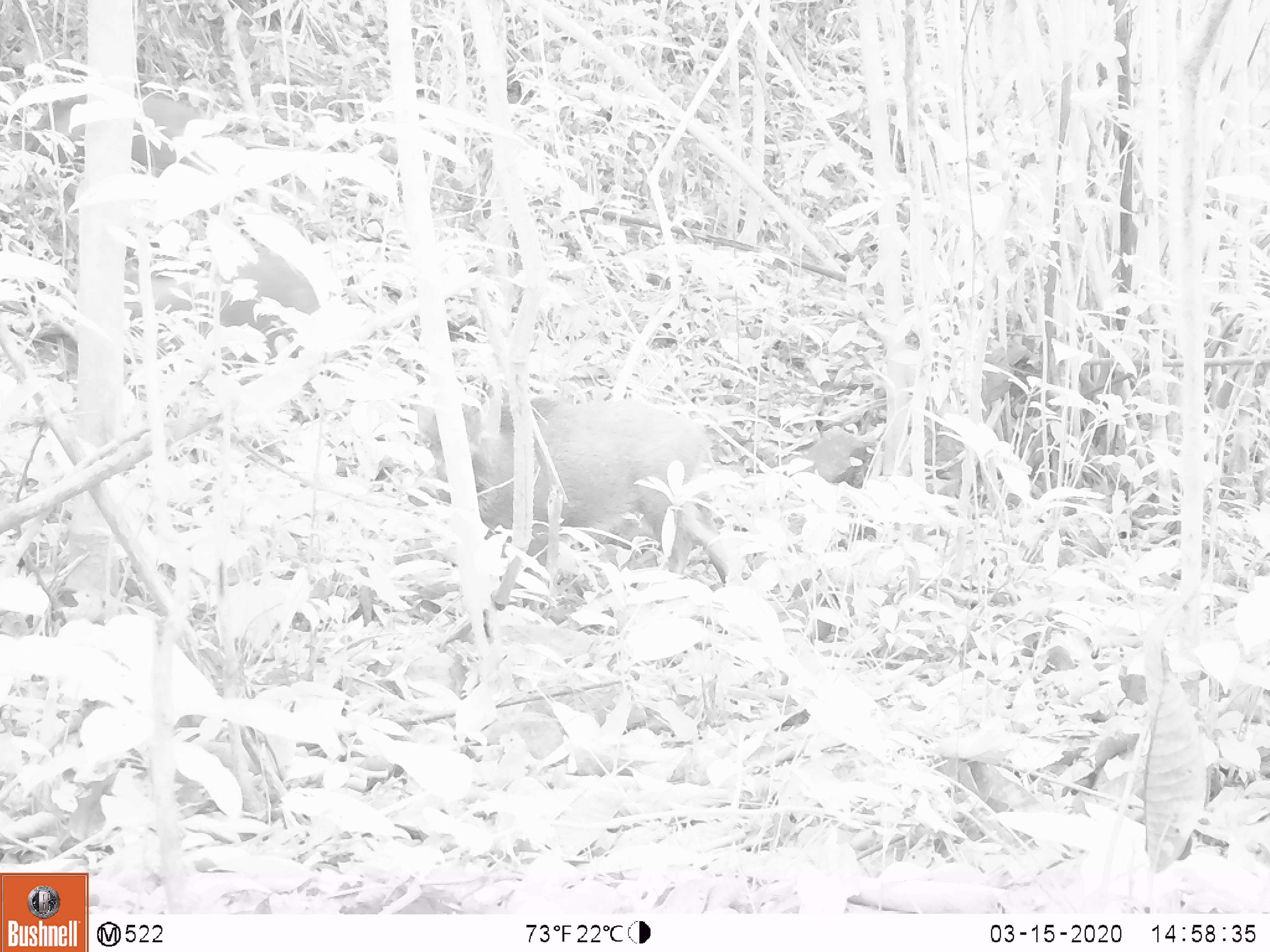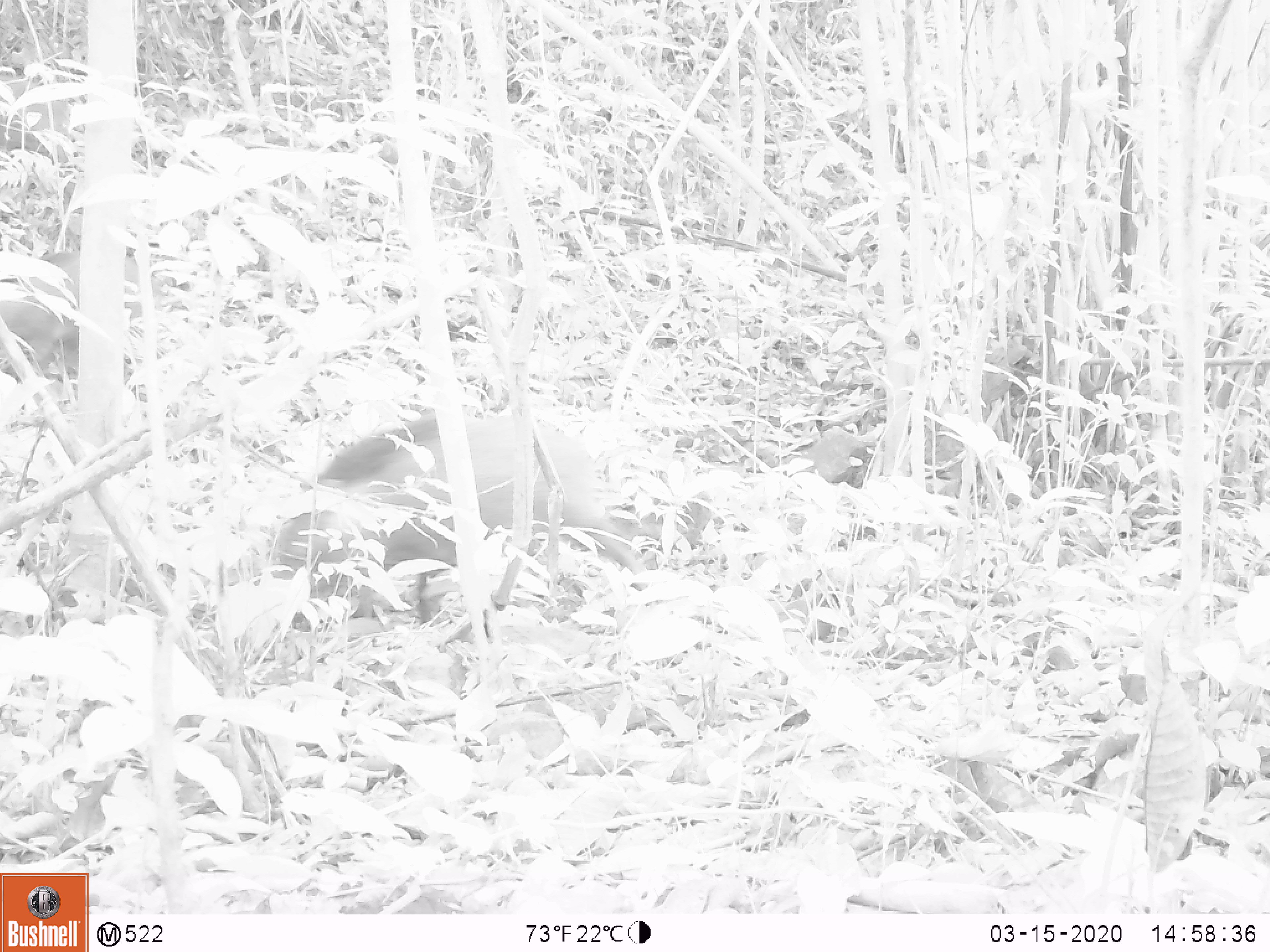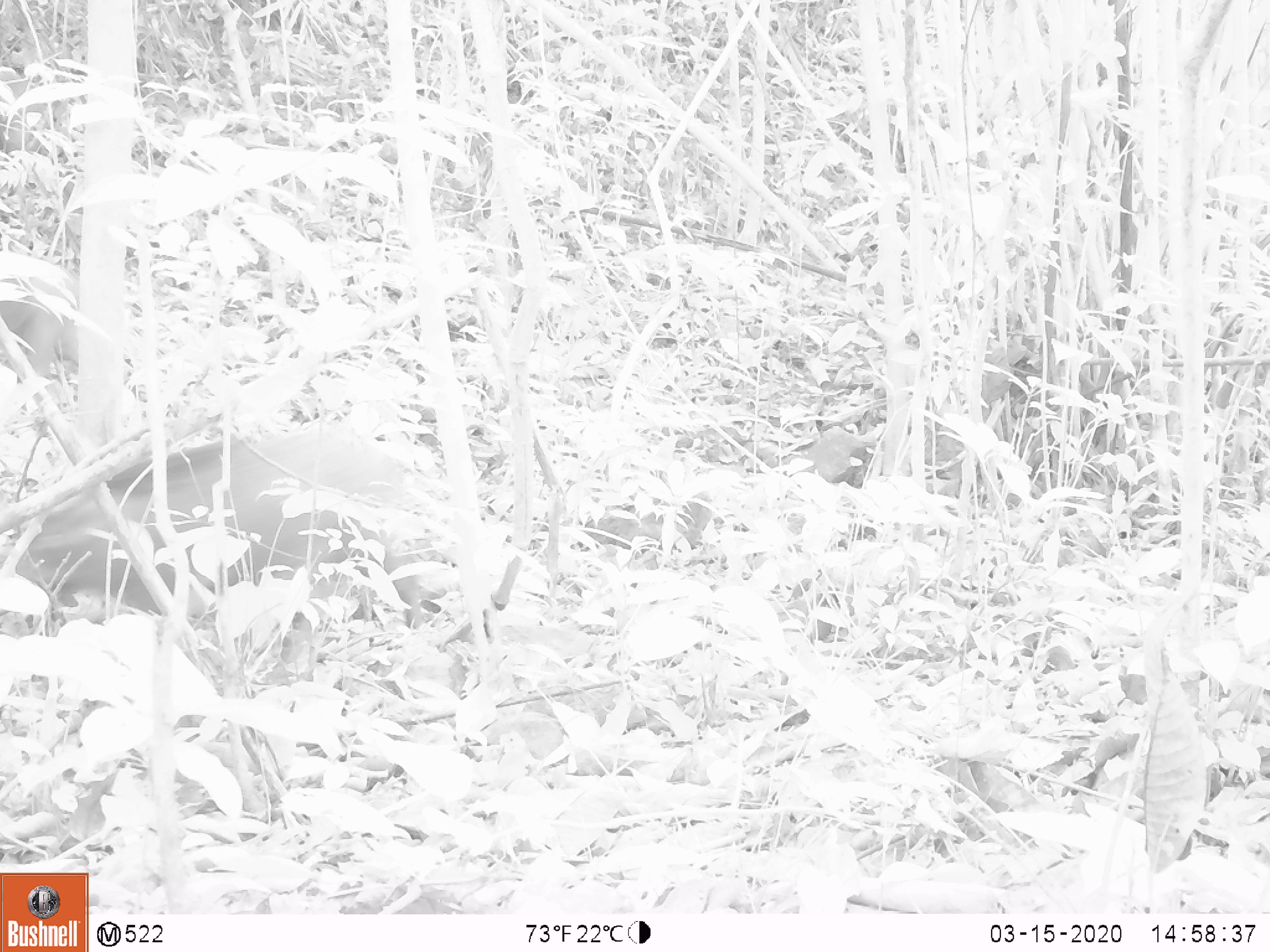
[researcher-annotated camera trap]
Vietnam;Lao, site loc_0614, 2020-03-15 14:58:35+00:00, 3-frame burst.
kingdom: Animalia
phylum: Chordata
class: Mammalia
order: Artiodactyla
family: Suidae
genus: Sus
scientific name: Sus scrofa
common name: eurasian wild pig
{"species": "eurasian wild pig (Sus scrofa)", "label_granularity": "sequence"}